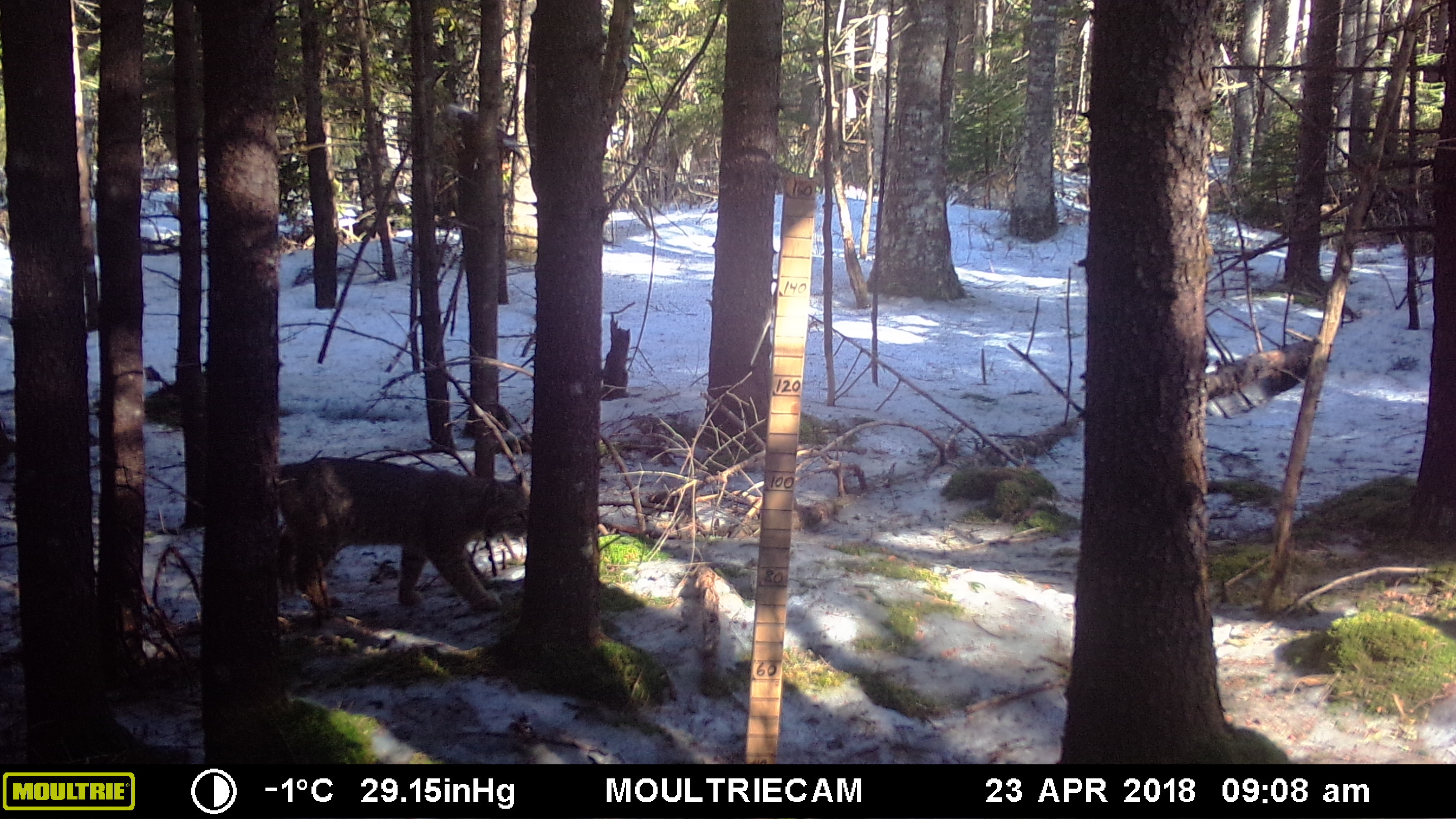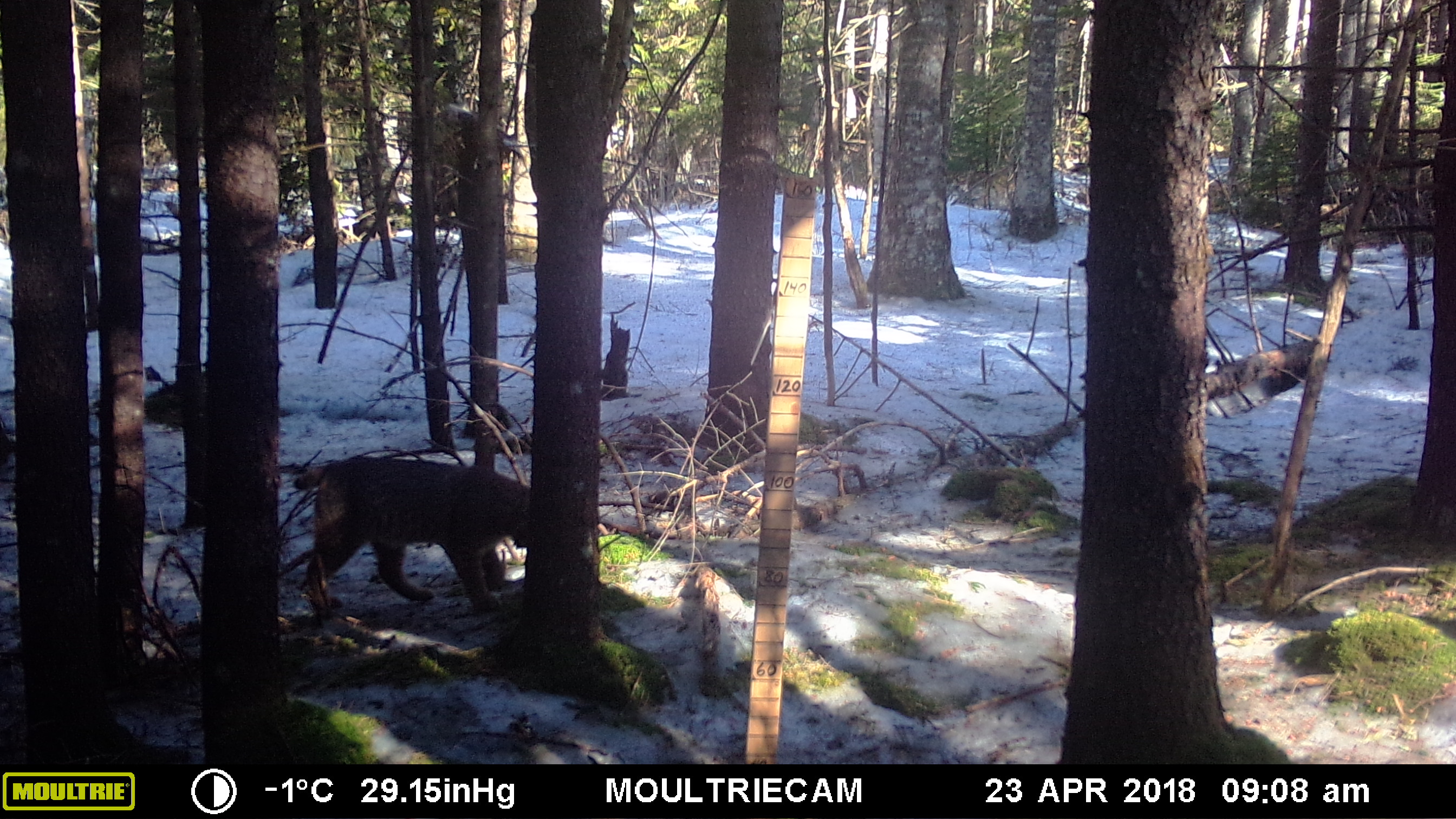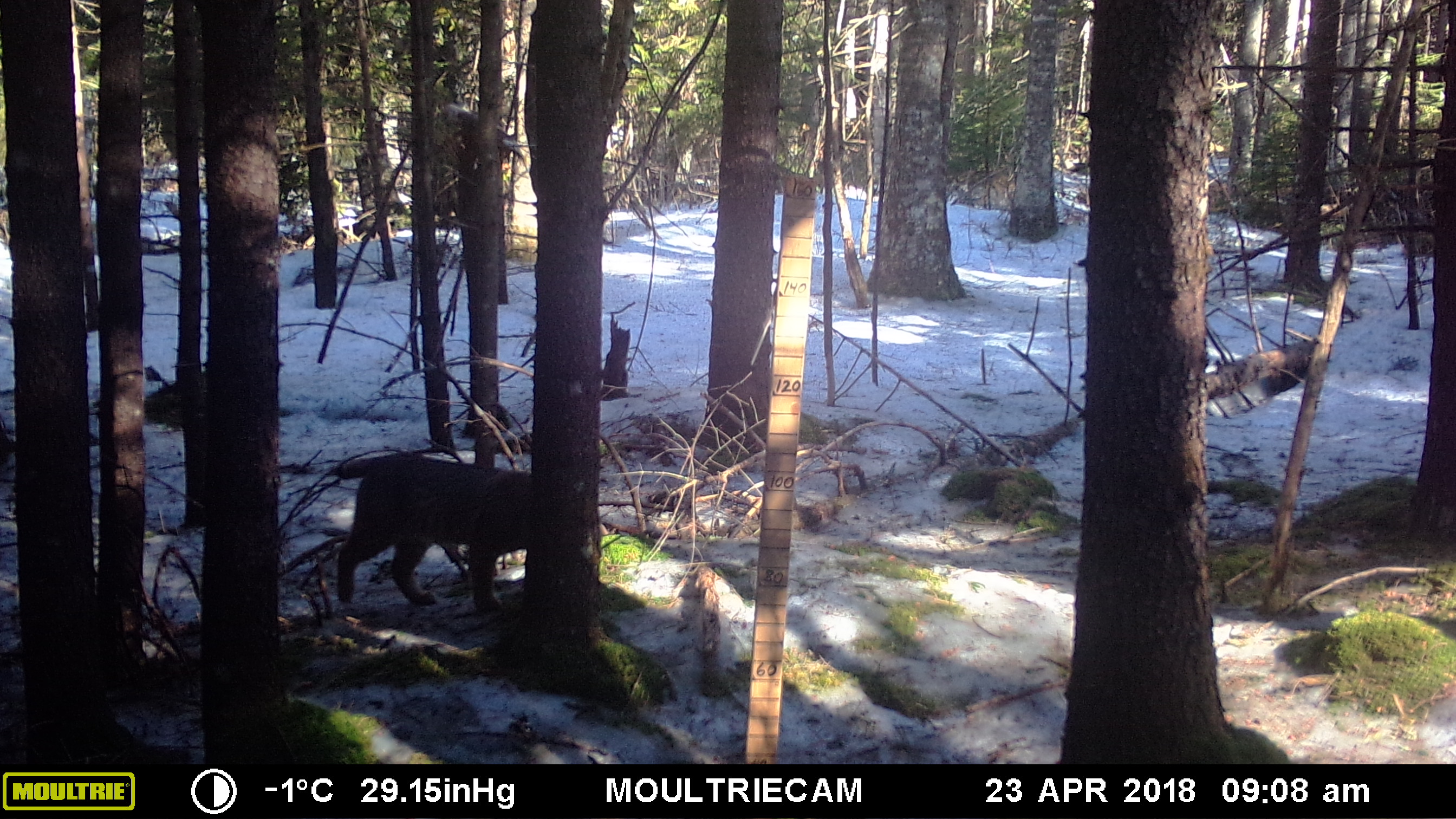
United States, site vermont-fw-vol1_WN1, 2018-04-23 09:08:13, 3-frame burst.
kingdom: Animalia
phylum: Chordata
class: Mammalia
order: Carnivora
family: Felidae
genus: Lynx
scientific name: Lynx rufus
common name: bobcat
Bobcat (Lynx rufus).